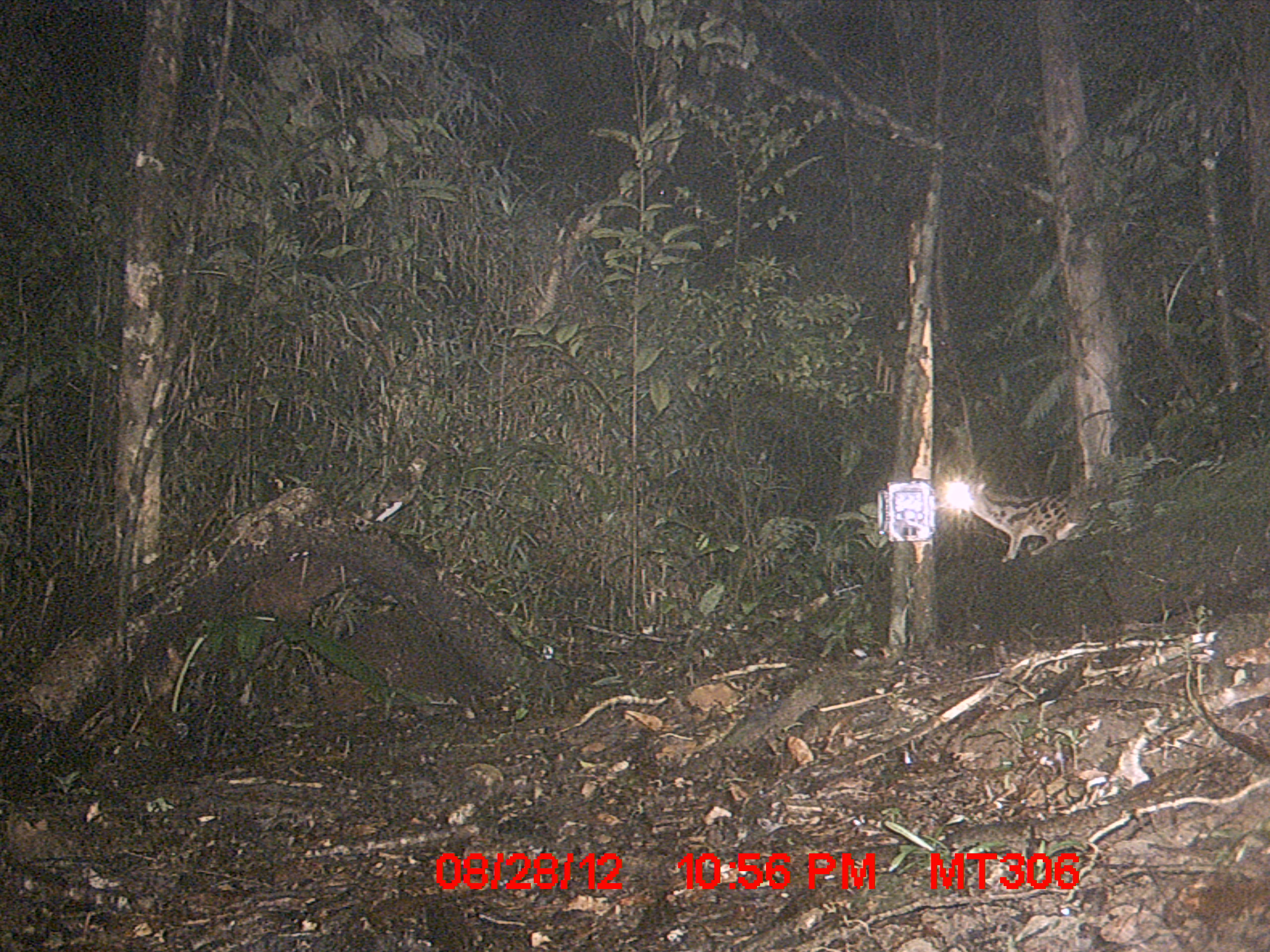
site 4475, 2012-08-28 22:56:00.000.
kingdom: Animalia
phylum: Chordata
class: Mammalia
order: Carnivora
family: Eupleridae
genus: Fossa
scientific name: Fossa fossana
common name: fanaloka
Fossa fossana (fanaloka), count 1.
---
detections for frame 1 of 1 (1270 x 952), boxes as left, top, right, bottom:
fossa fossana: 958, 476, 1074, 563